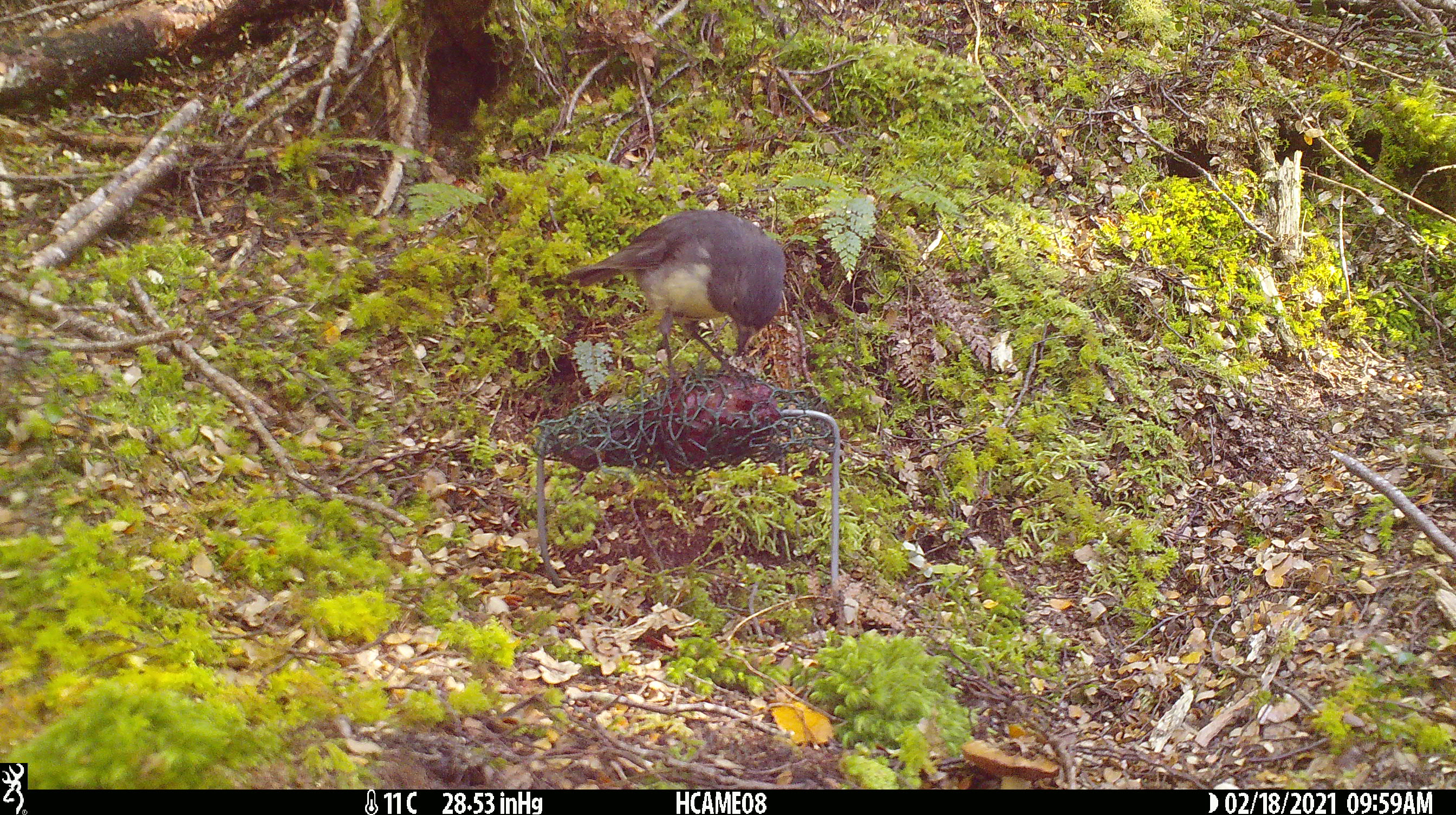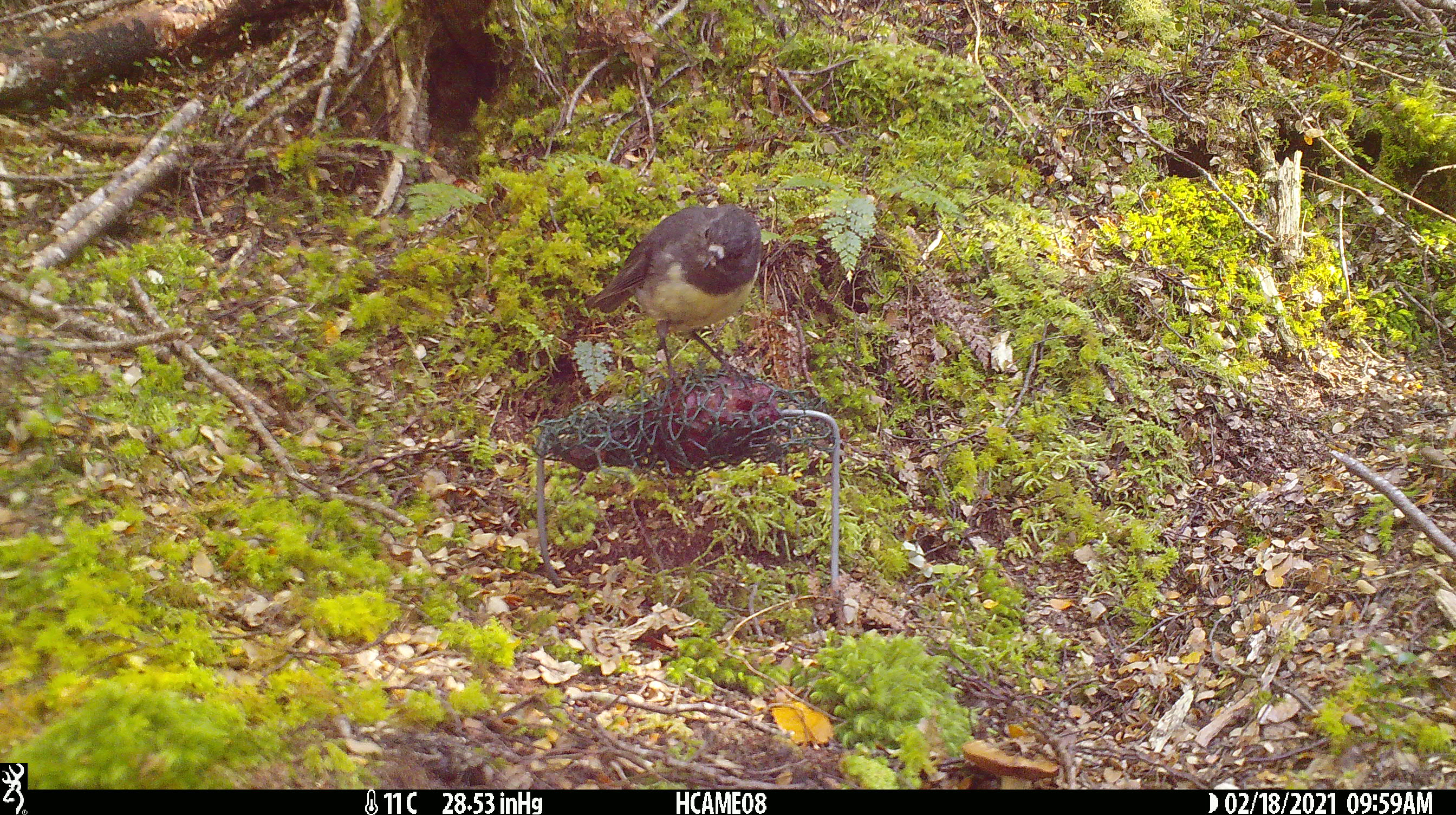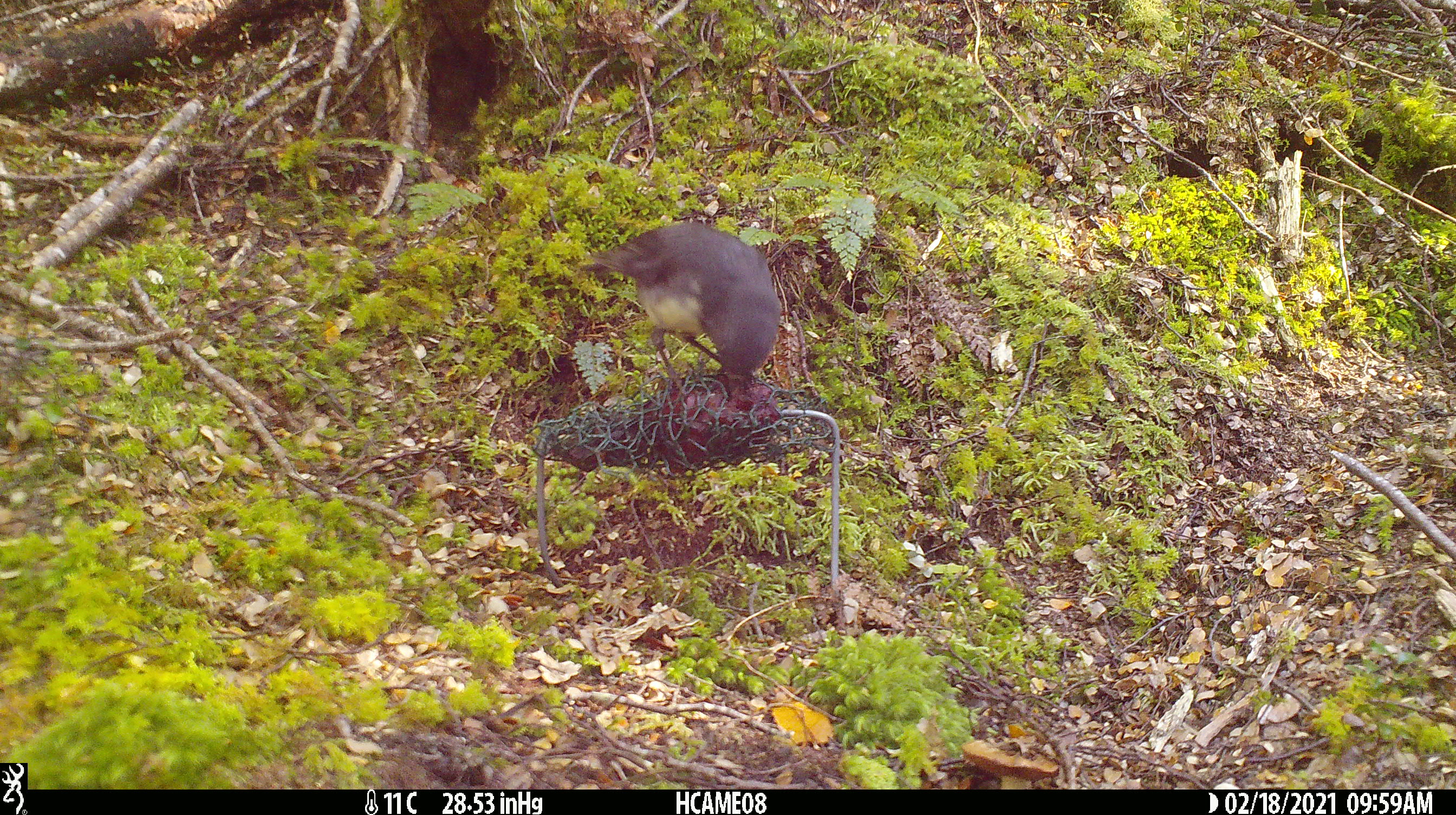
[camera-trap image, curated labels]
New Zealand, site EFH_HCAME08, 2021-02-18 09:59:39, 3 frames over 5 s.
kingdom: Animalia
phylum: Chordata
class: Aves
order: Passeriformes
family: Petroicidae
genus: Petroica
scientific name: Petroica australis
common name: new zealand robin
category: robin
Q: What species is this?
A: Robin (new zealand robin) (Petroica australis).